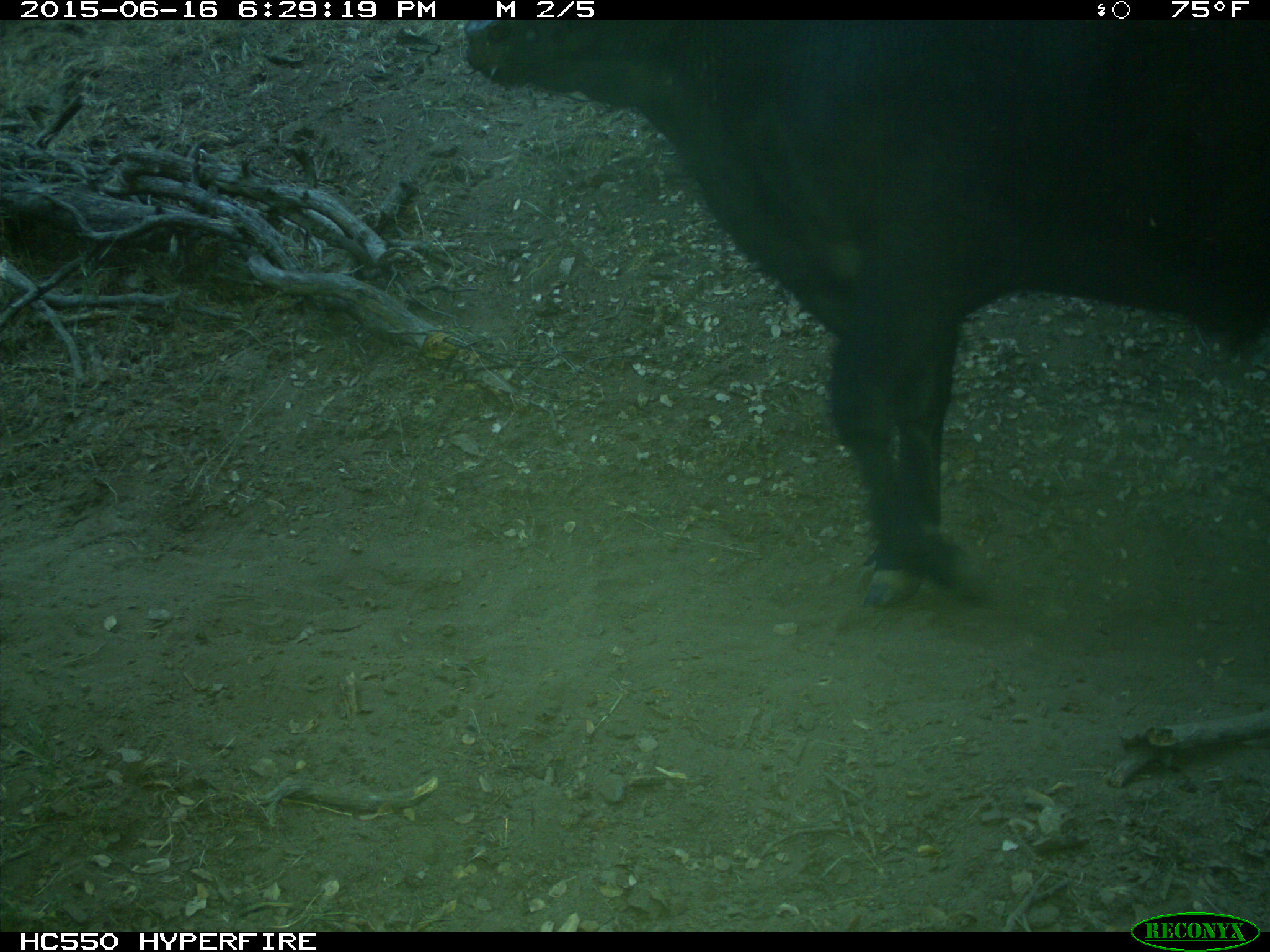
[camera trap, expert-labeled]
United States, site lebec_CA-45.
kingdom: Animalia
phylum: Chordata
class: Mammalia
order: Artiodactyla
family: Bovidae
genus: Bos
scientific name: Bos taurus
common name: domestic cow